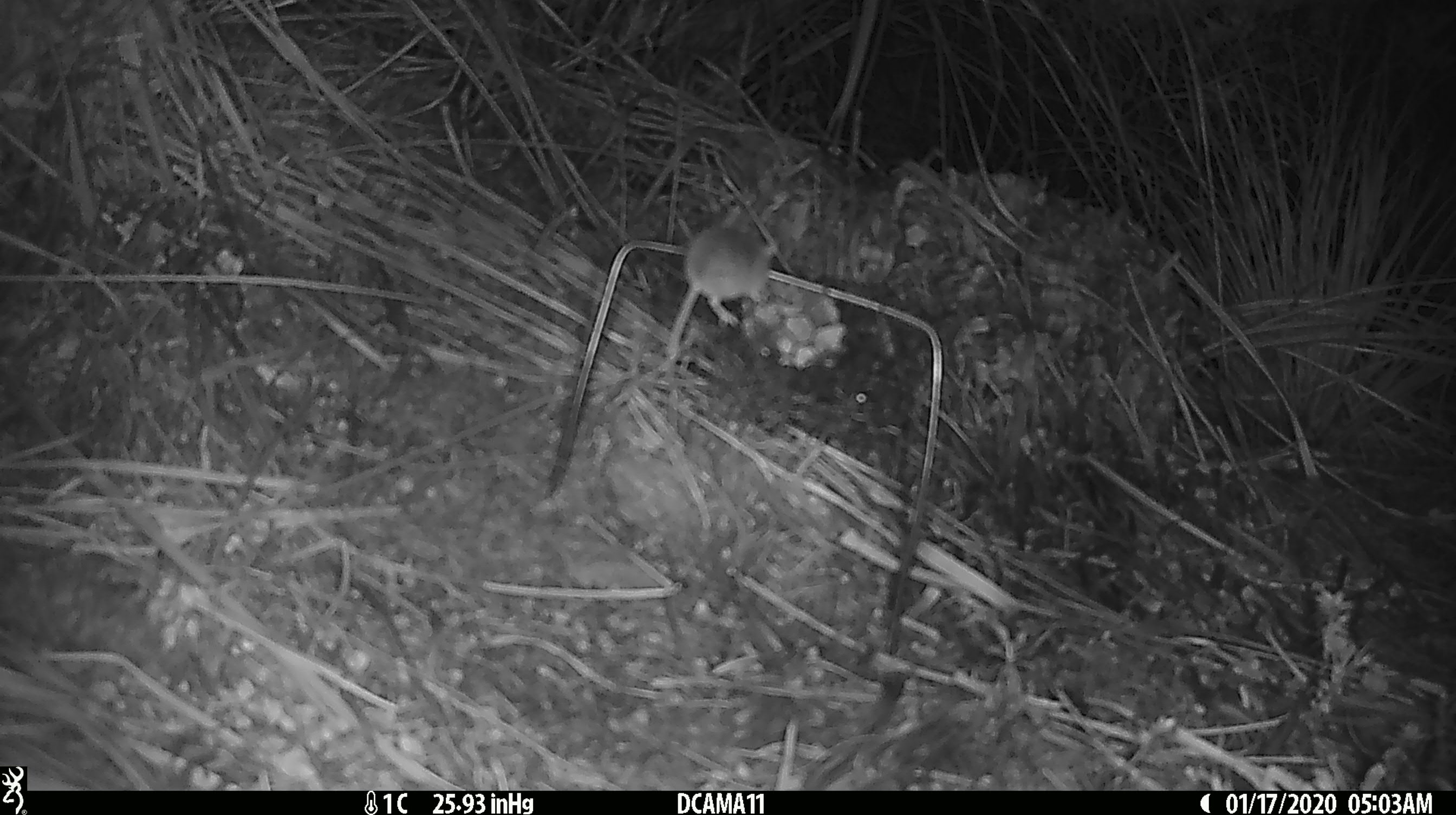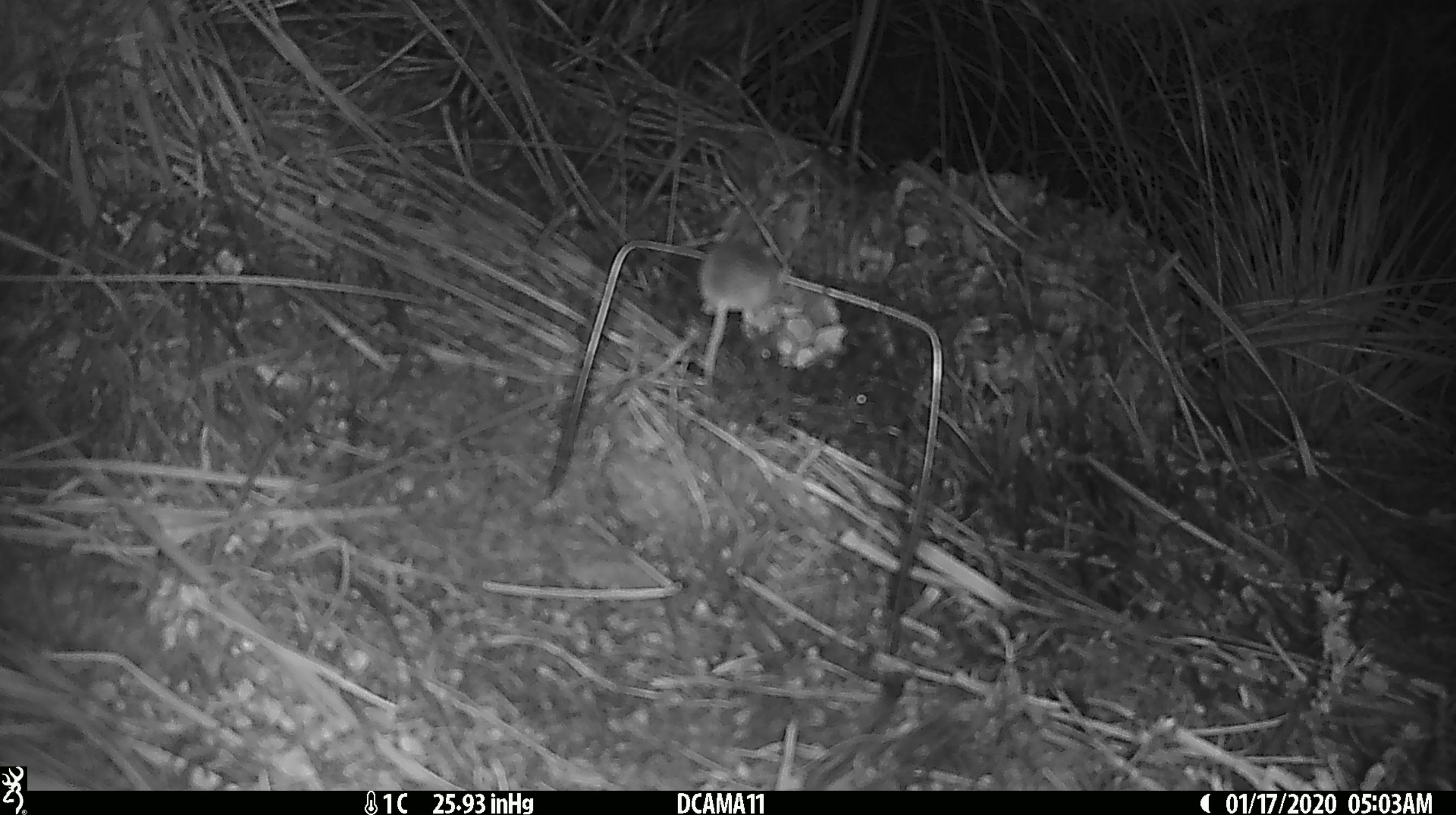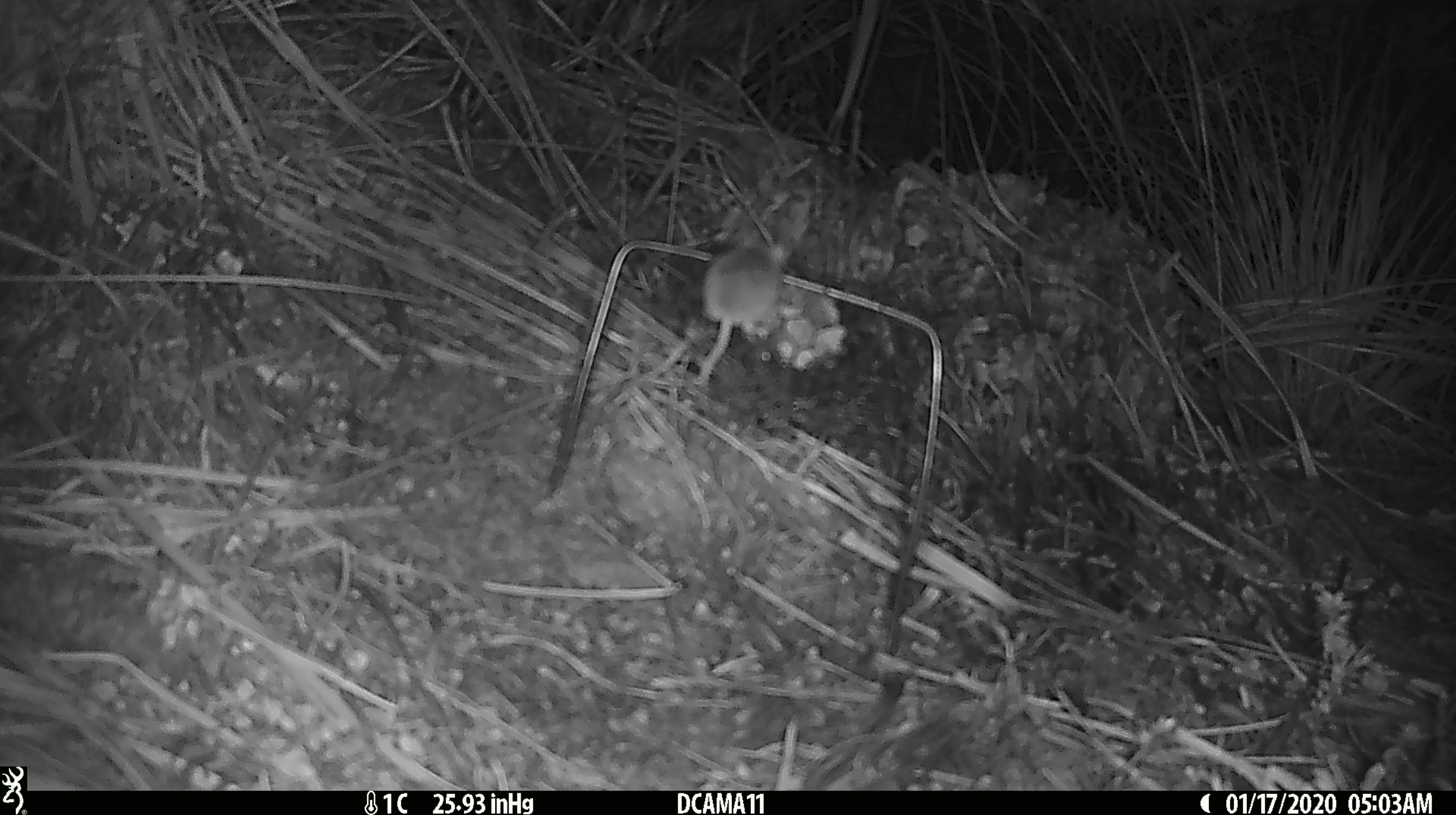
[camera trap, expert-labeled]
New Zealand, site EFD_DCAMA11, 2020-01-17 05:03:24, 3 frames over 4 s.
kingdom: Animalia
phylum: Chordata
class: Mammalia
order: Rodentia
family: Muridae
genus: Mus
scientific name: Mus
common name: mouse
Mouse (Mus).